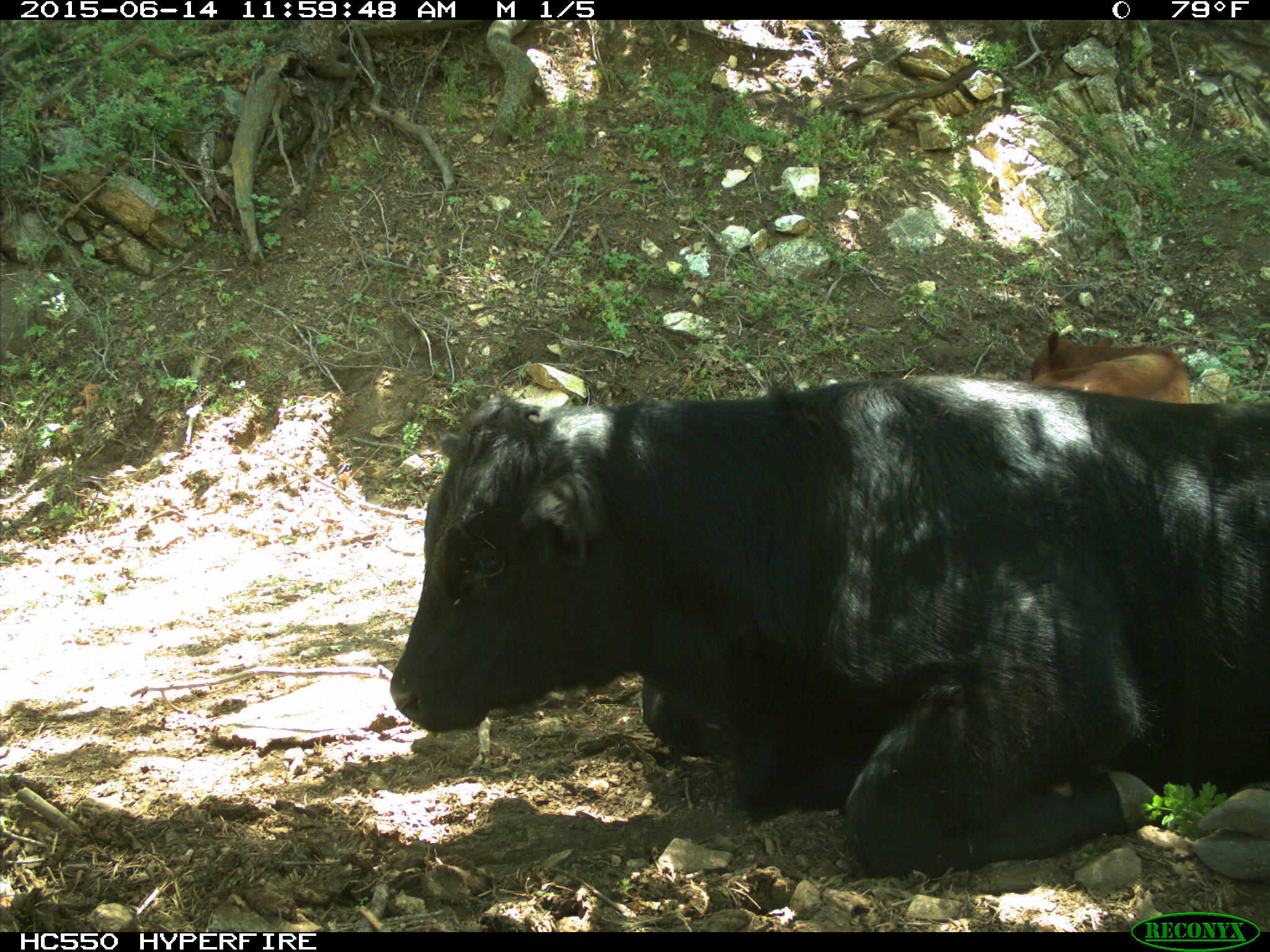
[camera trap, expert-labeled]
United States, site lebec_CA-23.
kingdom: Animalia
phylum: Chordata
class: Mammalia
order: Artiodactyla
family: Bovidae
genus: Bos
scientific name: Bos taurus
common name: domestic cow